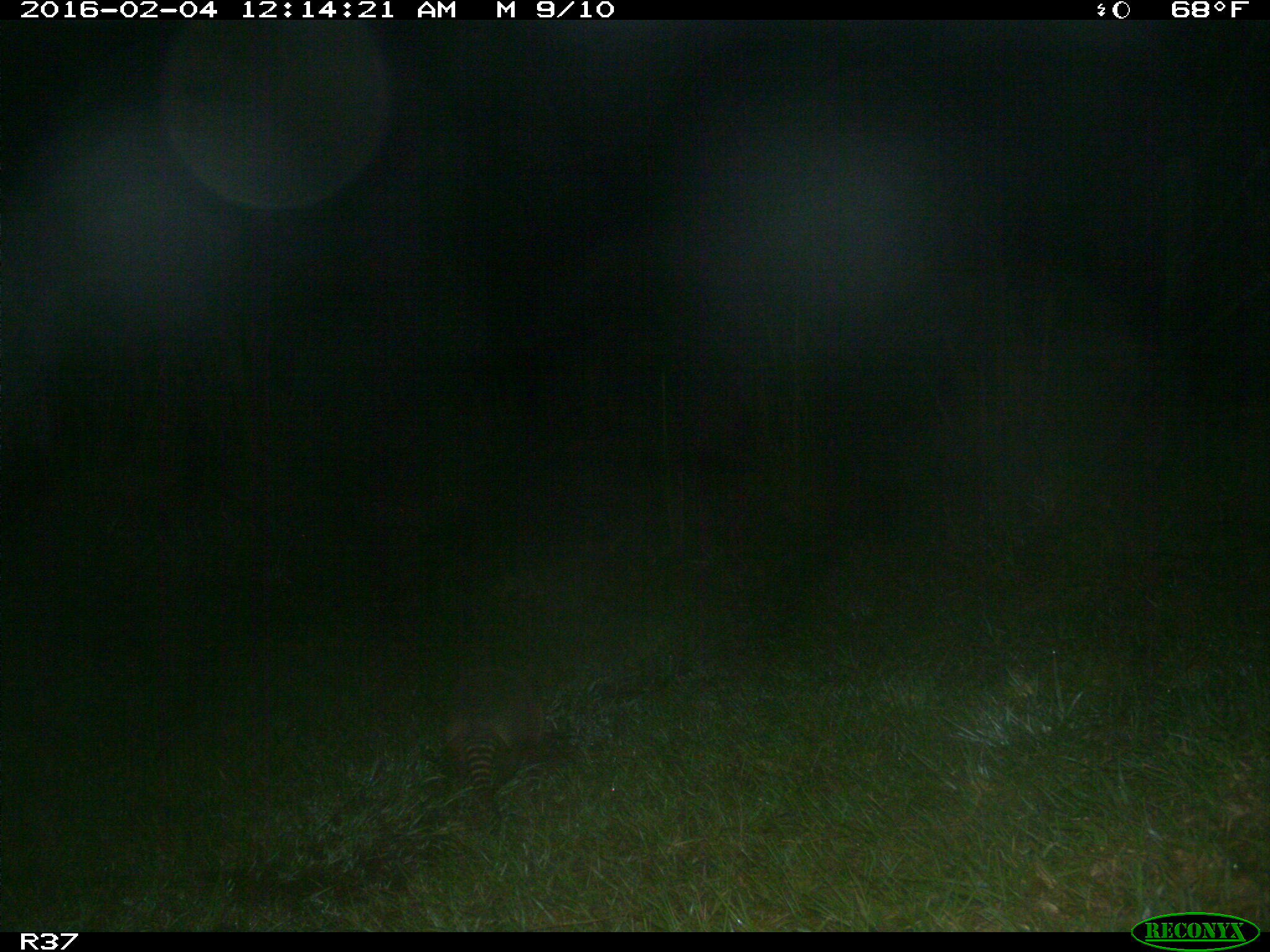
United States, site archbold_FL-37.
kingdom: Animalia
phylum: Chordata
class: Mammalia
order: Cingulata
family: Dasypodidae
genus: Dasypus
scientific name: Dasypus novemcinctus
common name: nine-banded armadillo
Dasypus novemcinctus (nine-banded armadillo).